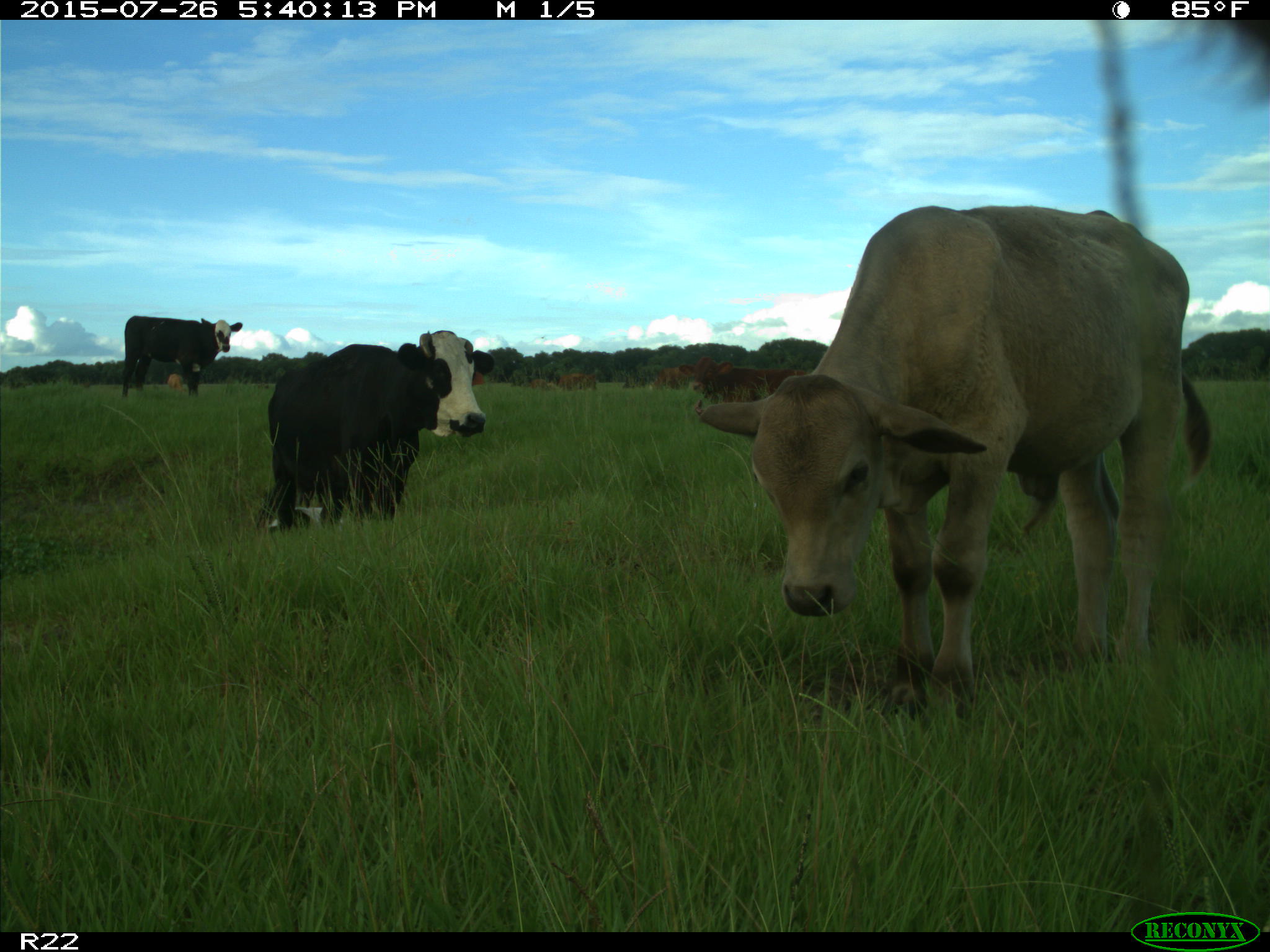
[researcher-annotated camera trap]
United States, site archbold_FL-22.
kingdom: Animalia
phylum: Chordata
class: Mammalia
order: Artiodactyla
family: Bovidae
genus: Bos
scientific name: Bos taurus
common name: domestic cow